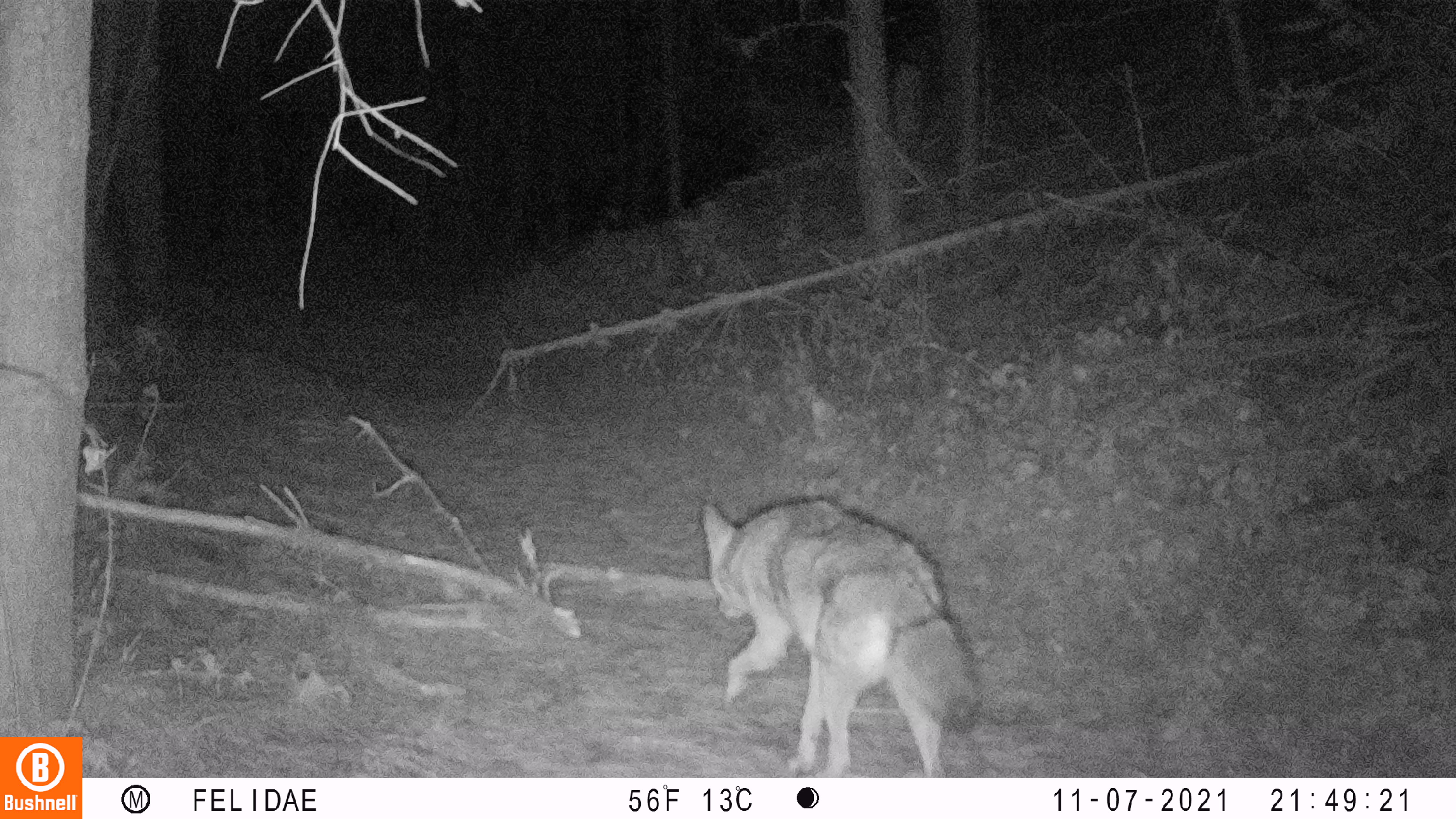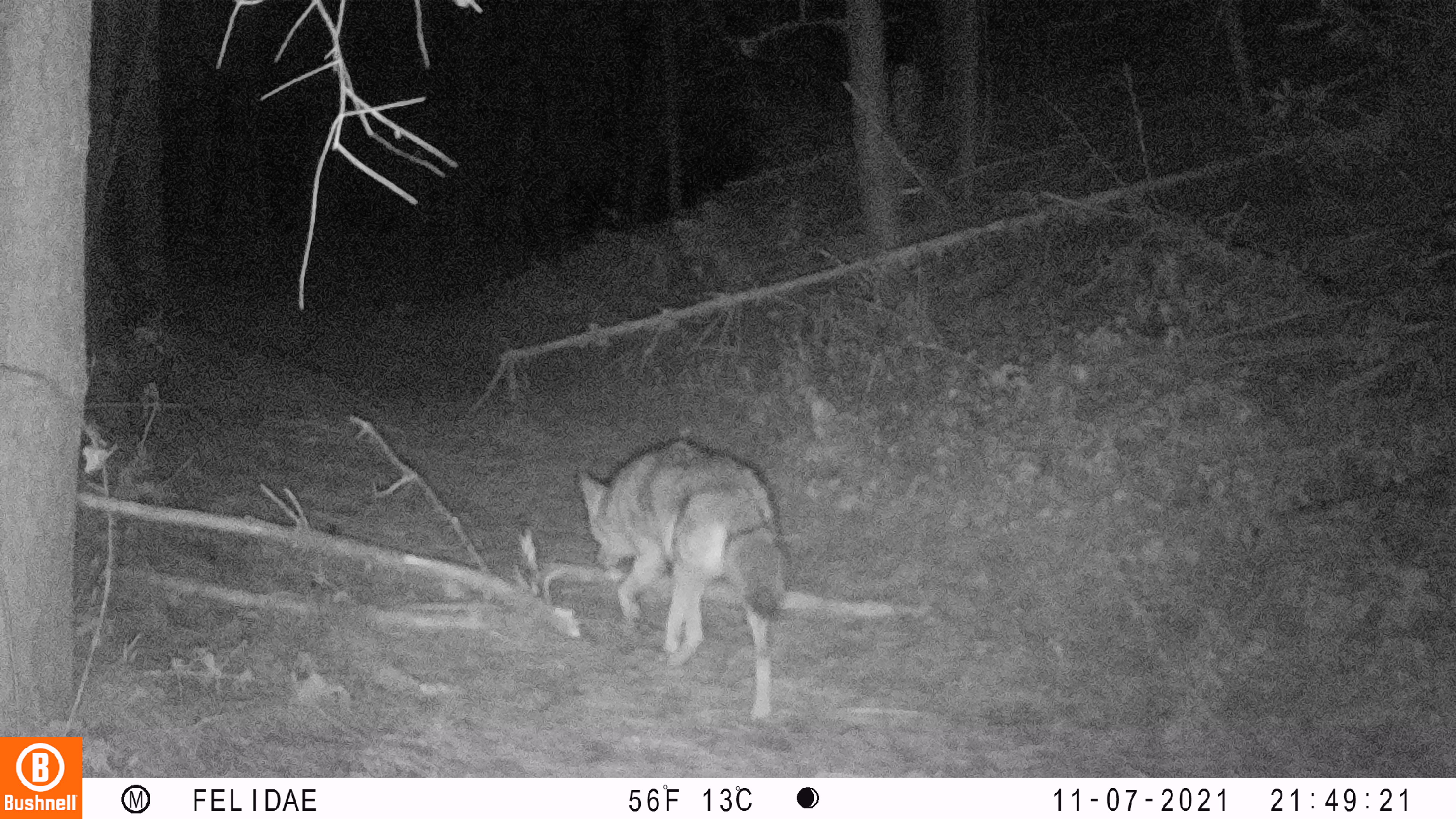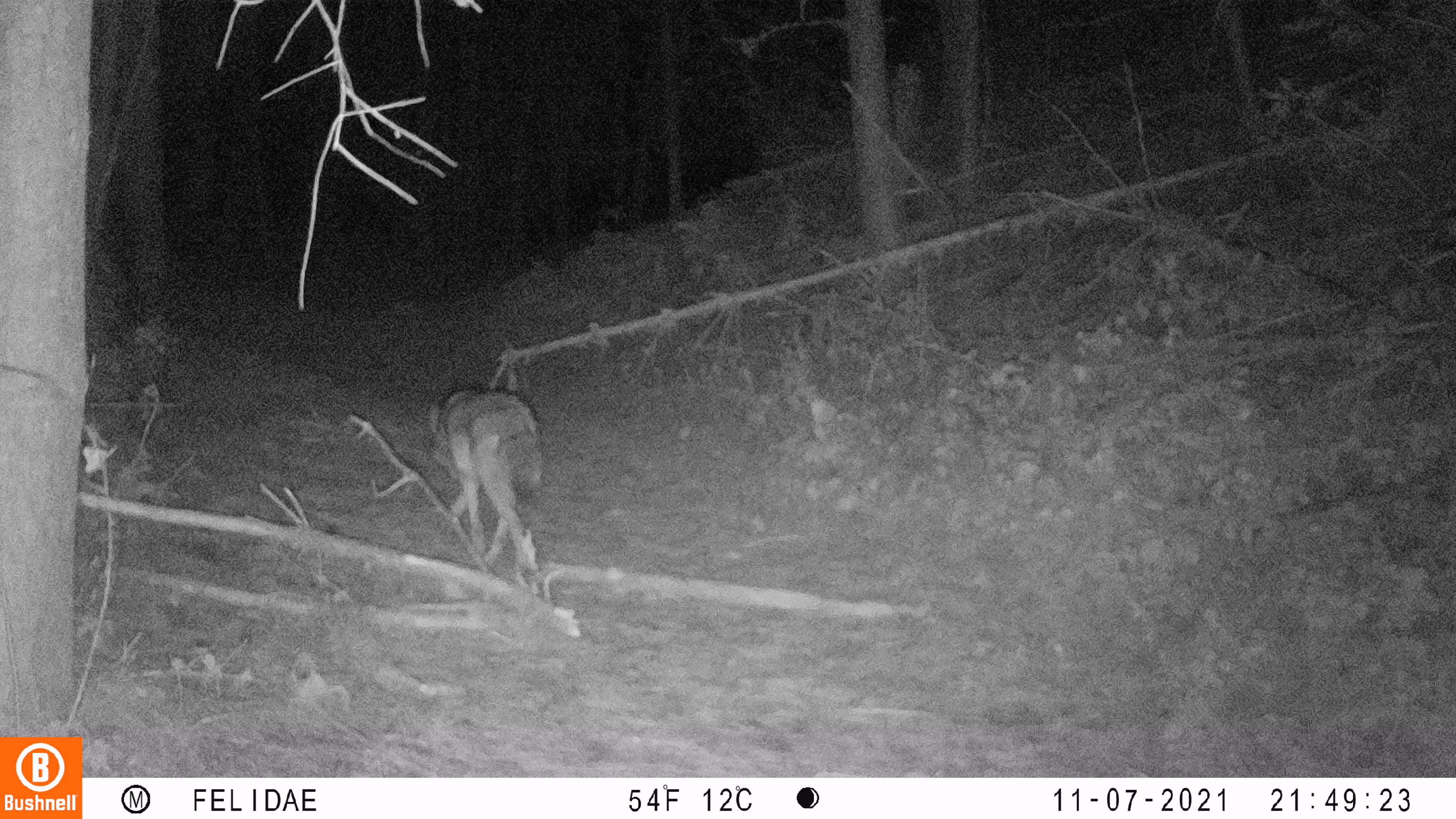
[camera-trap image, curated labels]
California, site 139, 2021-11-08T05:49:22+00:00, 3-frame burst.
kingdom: Animalia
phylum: Chordata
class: Mammalia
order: Carnivora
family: Canidae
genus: Canis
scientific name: Canis latrans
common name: coyote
Coyote (Canis latrans).